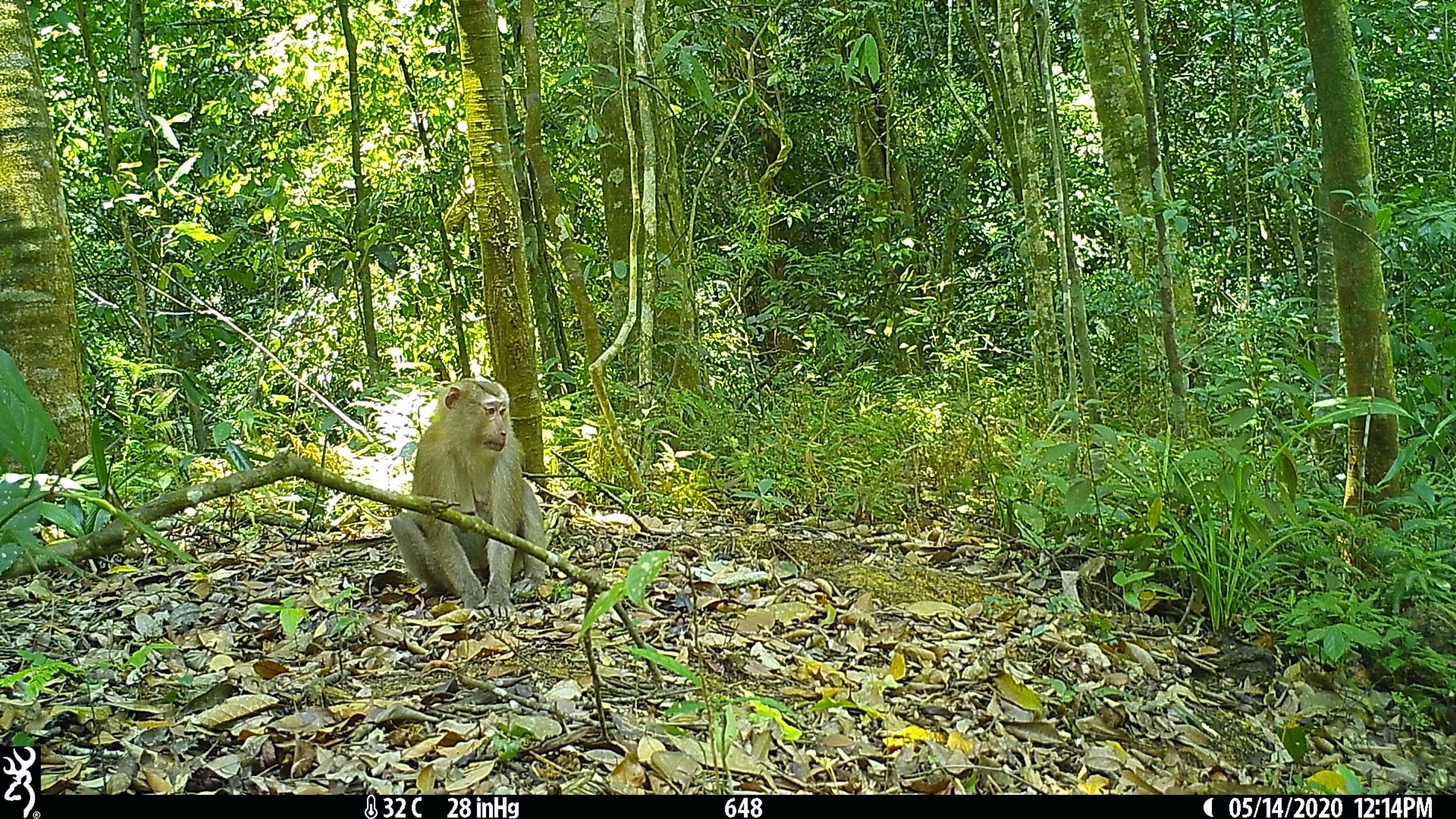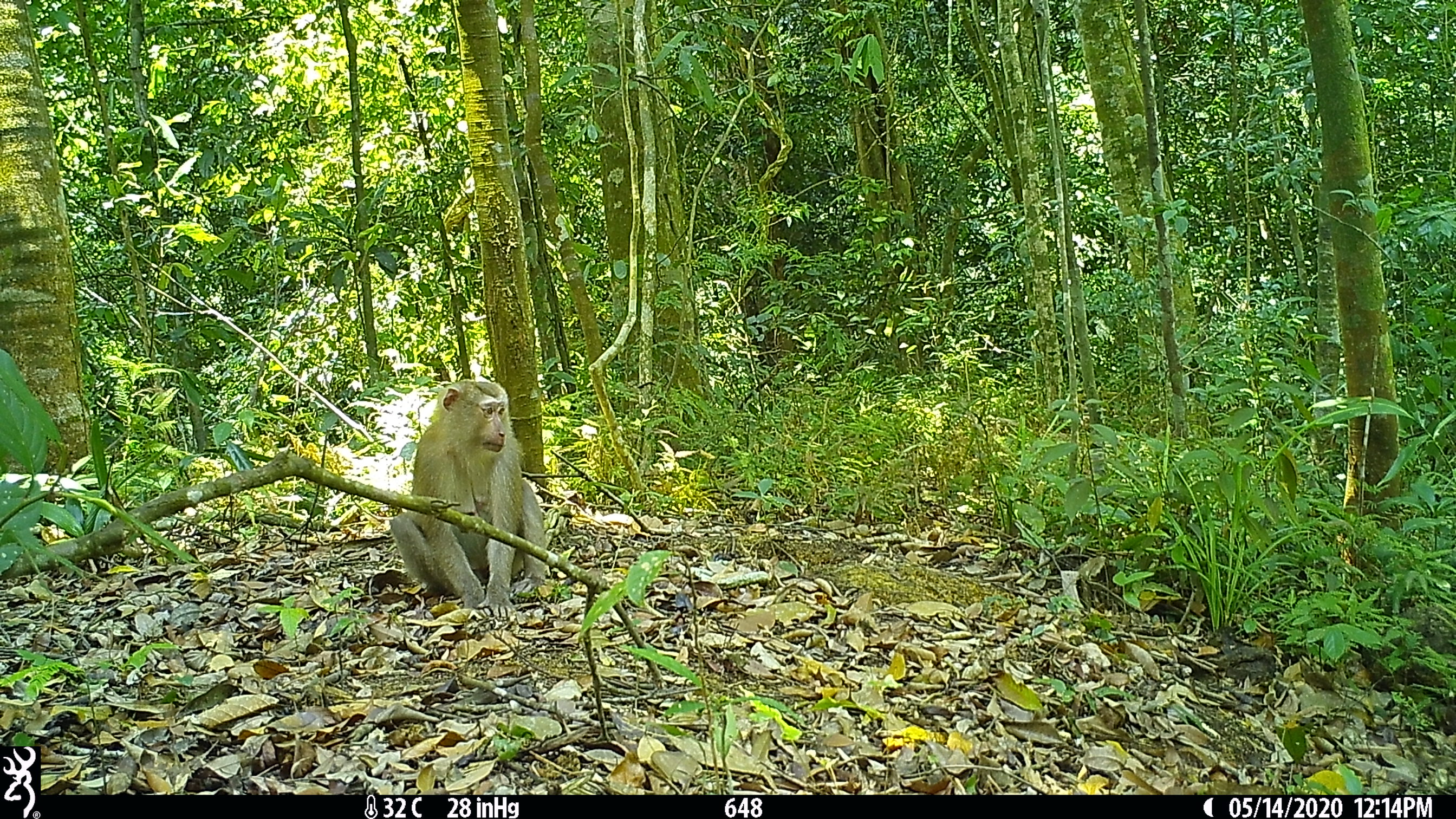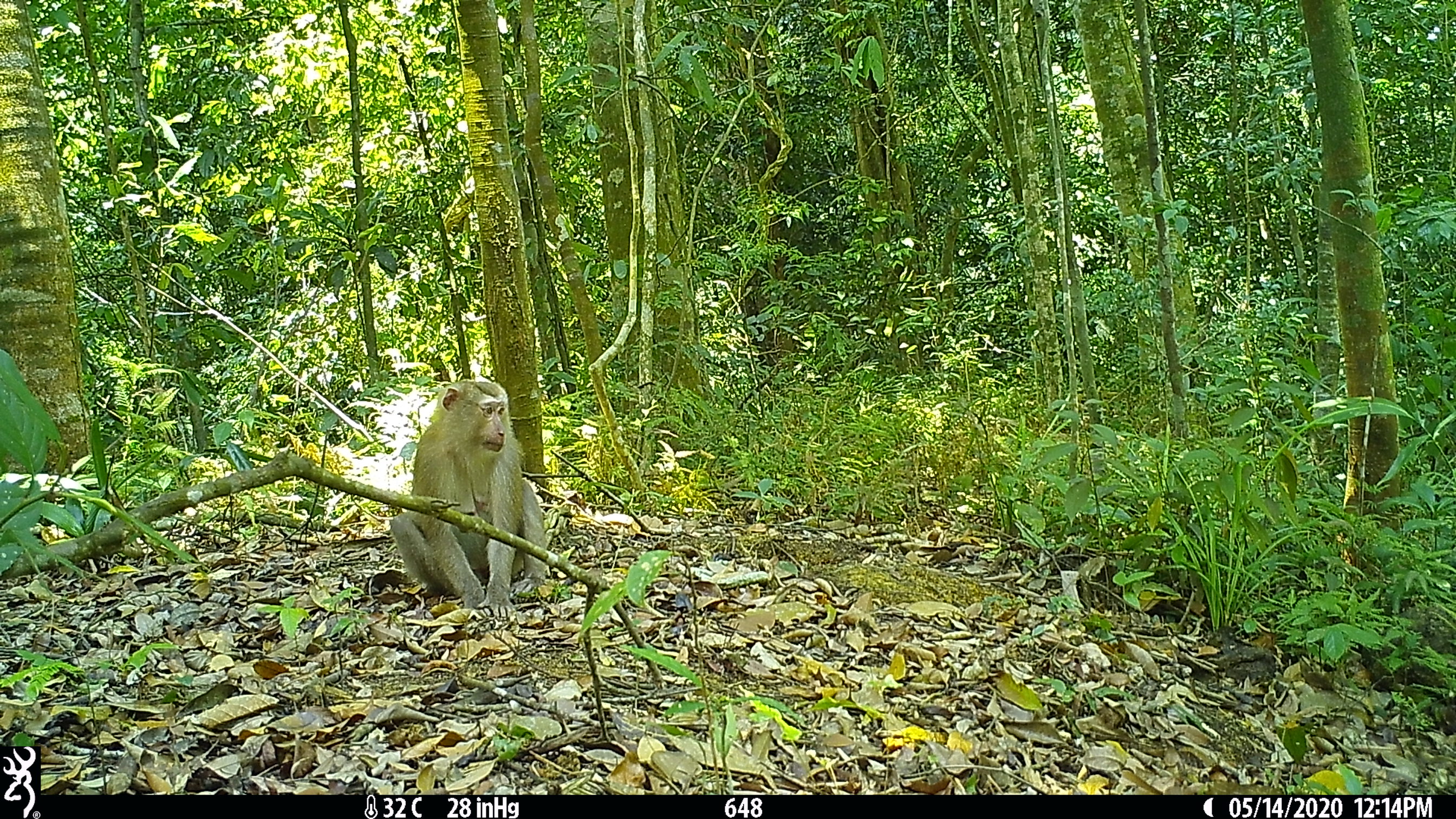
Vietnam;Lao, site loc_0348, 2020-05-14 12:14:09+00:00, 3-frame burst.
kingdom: Animalia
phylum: Chordata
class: Mammalia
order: Primates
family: Cercopithecidae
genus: Macaca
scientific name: Macaca nemestrina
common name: pig-tailed macaque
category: pig tailed macaque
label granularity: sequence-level